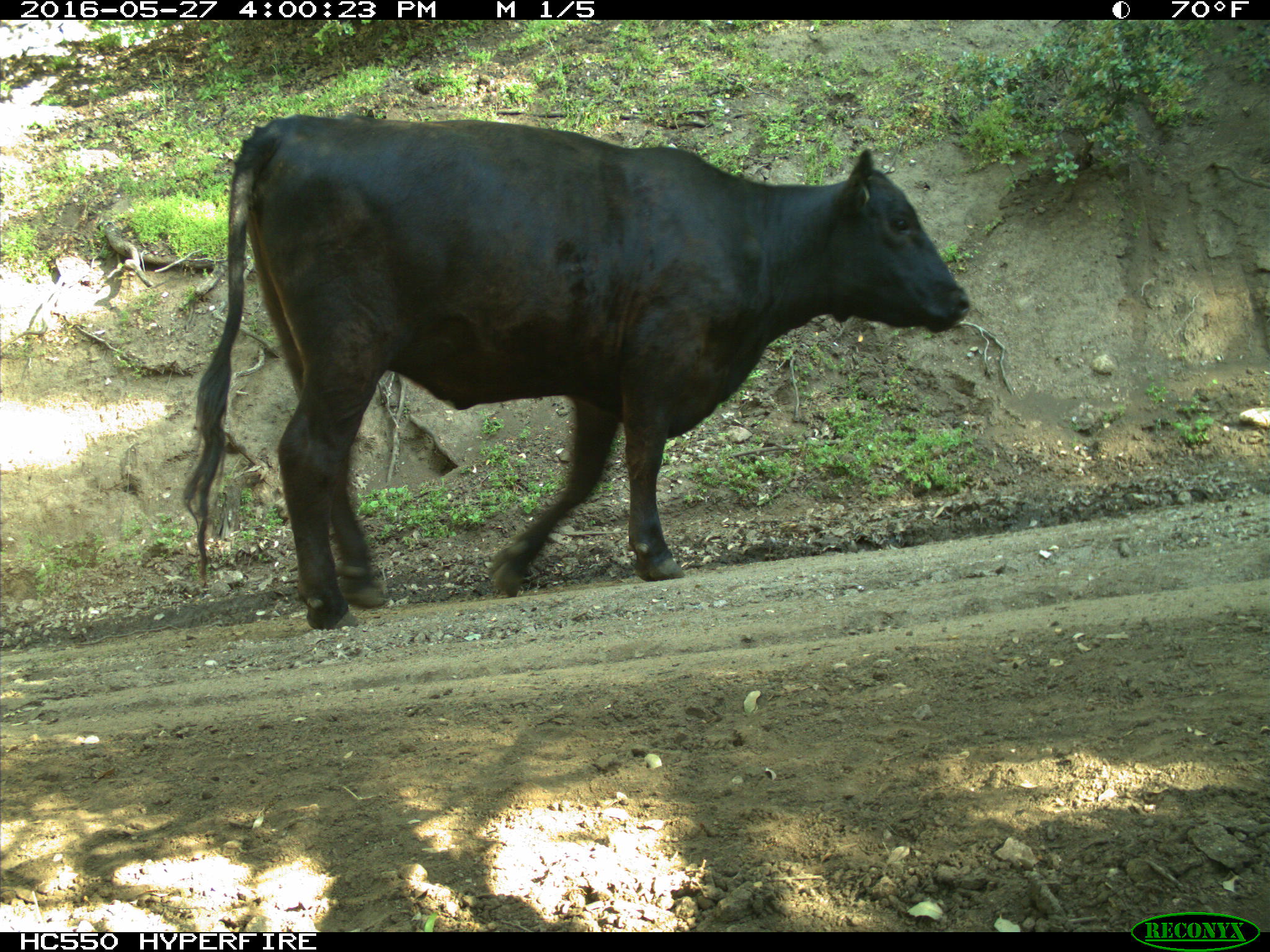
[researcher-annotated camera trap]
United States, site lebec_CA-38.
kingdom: Animalia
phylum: Chordata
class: Mammalia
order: Artiodactyla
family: Bovidae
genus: Bos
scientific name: Bos taurus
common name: domestic cow